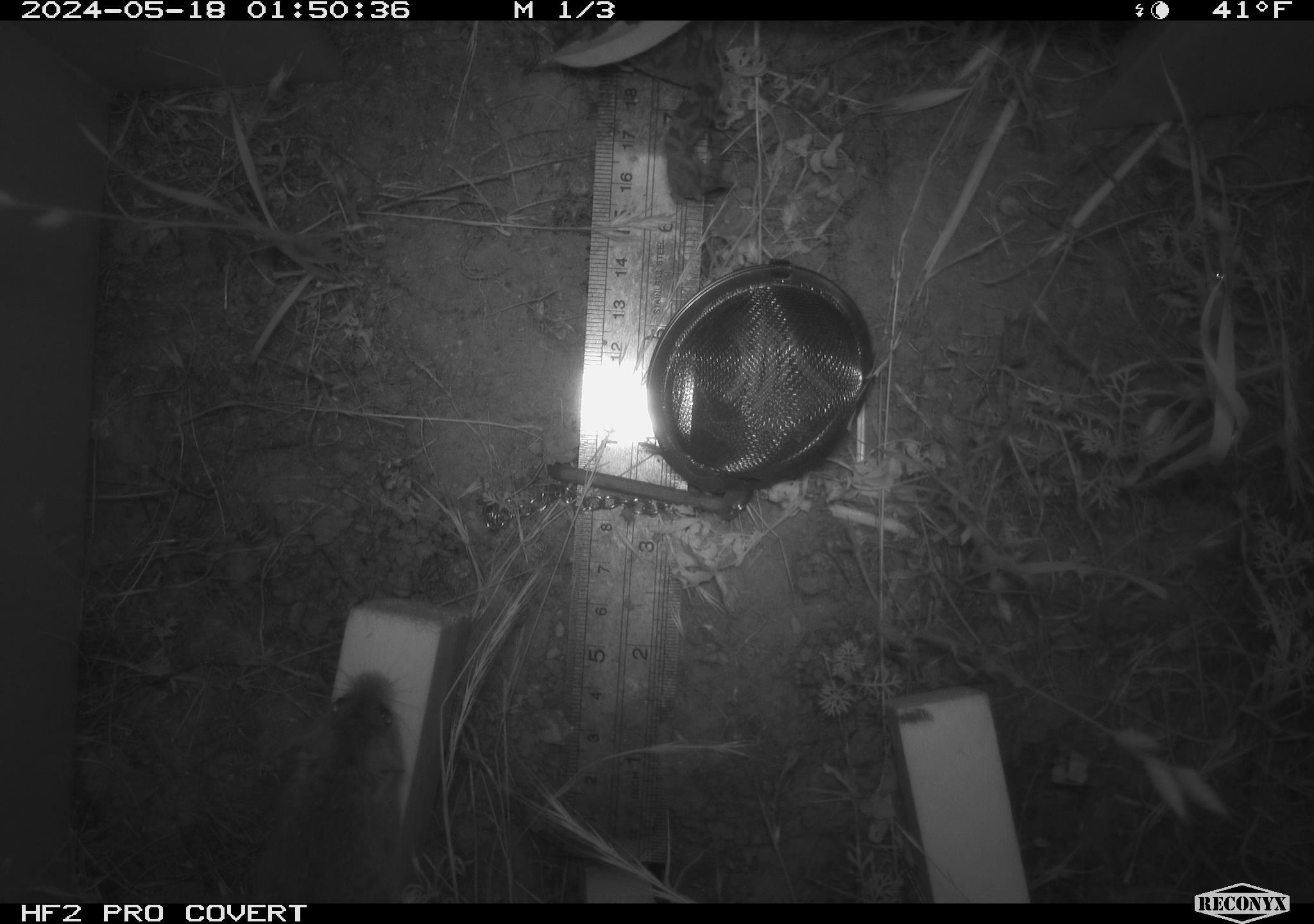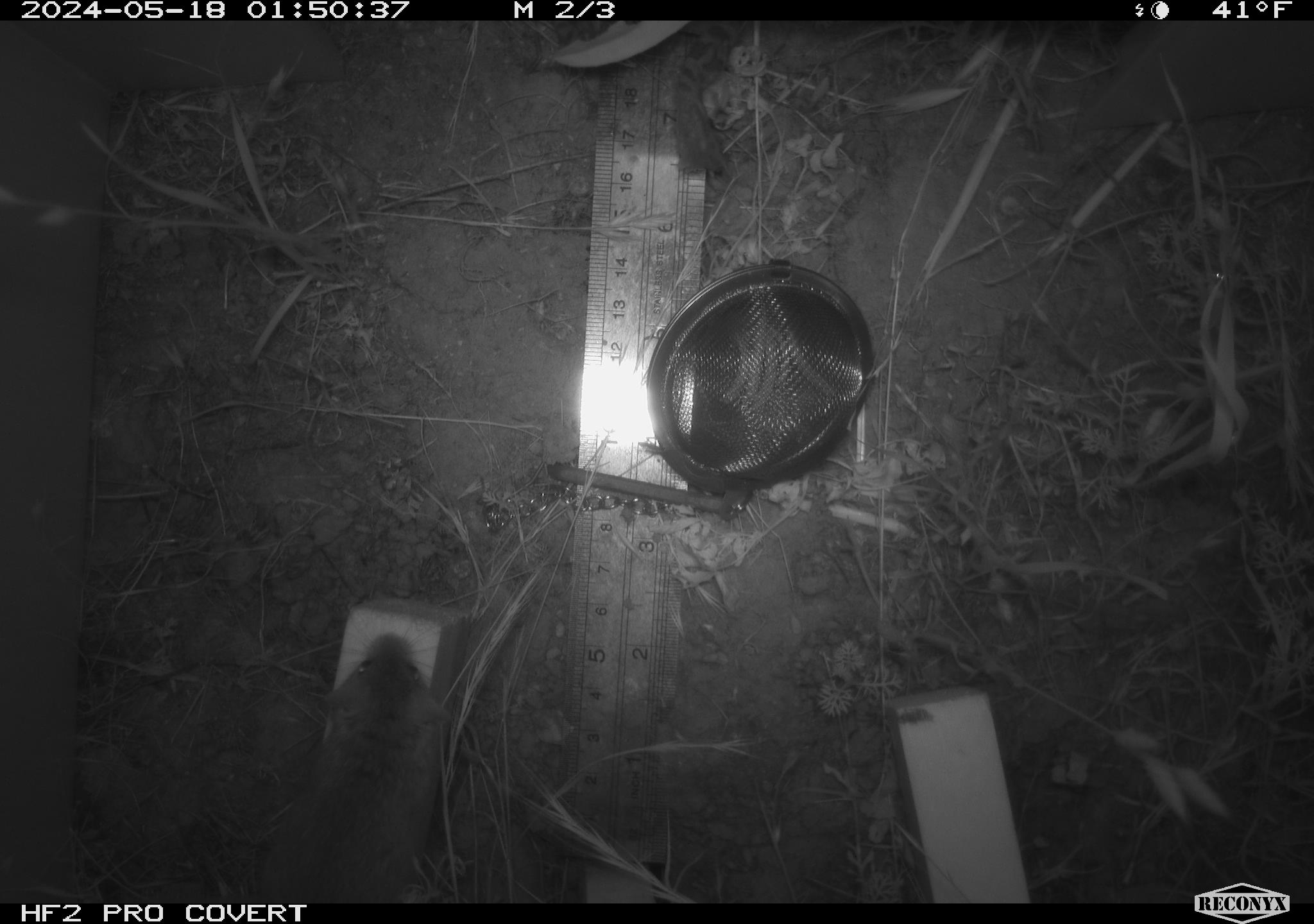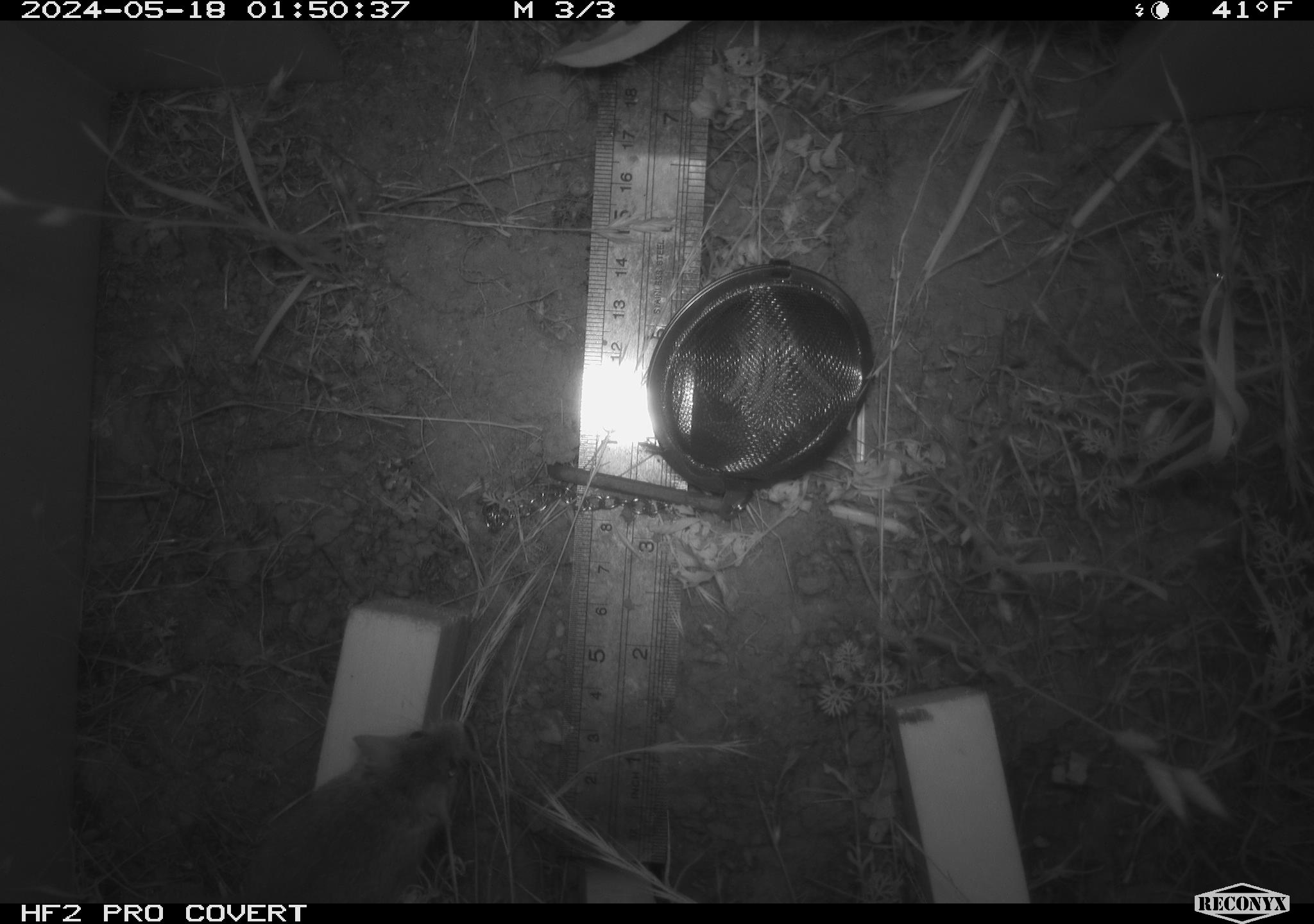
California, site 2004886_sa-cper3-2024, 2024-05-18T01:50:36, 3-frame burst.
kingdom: Animalia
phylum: Chordata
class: Mammalia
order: Rodentia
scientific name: Rodentia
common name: rodent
Rodent (Rodentia).